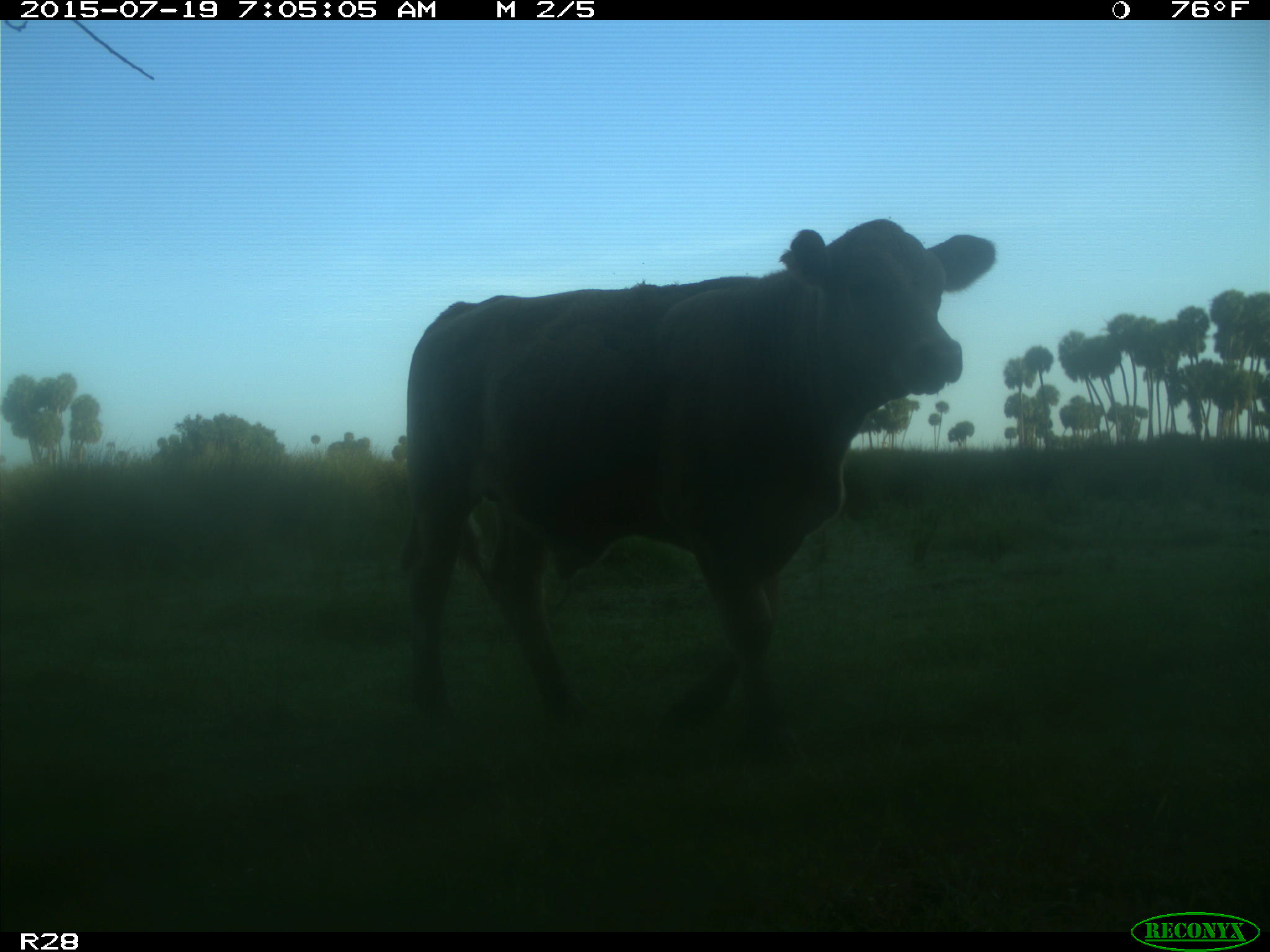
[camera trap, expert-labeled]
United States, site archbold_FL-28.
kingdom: Animalia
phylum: Chordata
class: Mammalia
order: Artiodactyla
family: Bovidae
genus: Bos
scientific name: Bos taurus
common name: domestic cow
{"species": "Bos taurus (domestic cow)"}